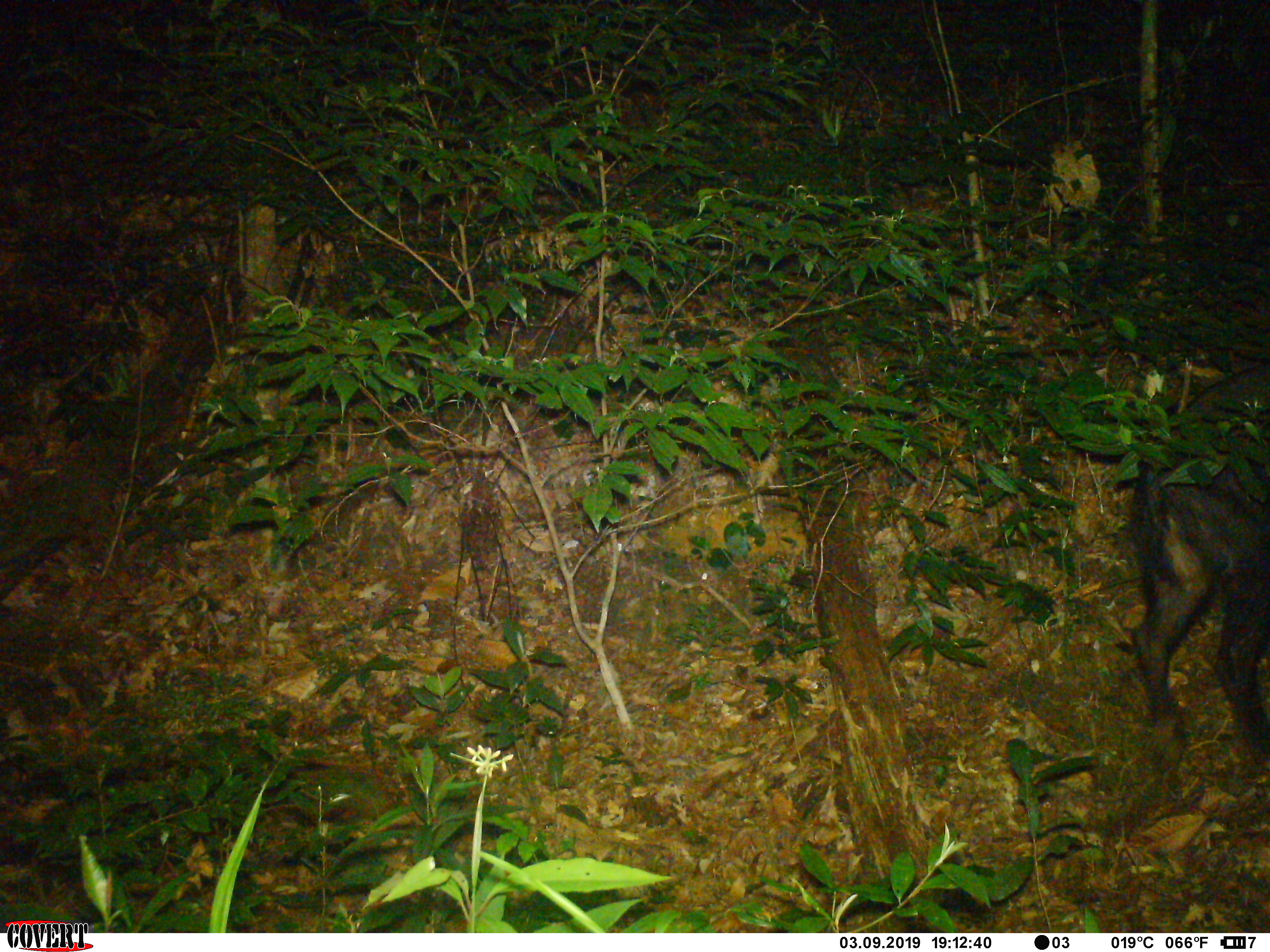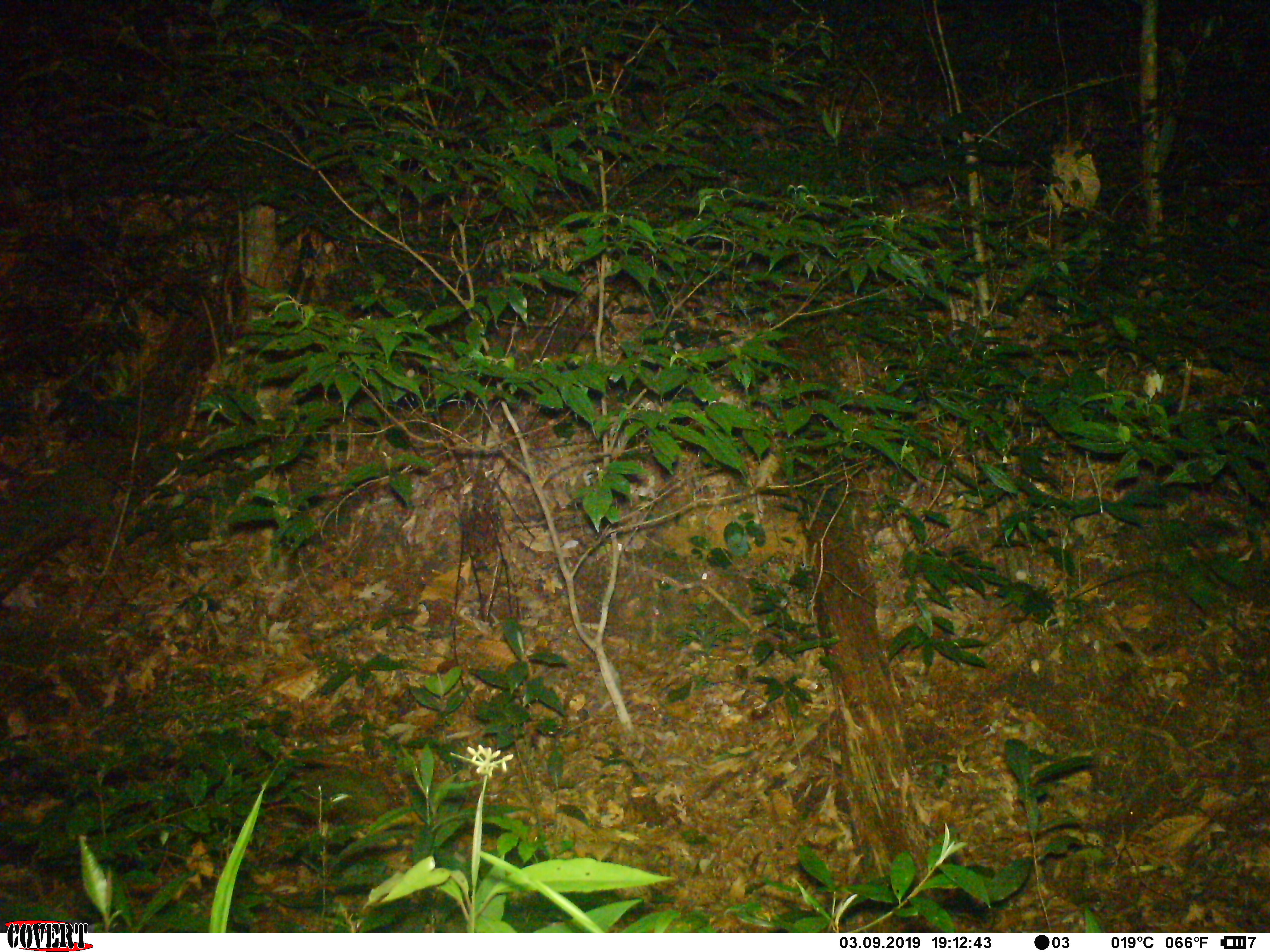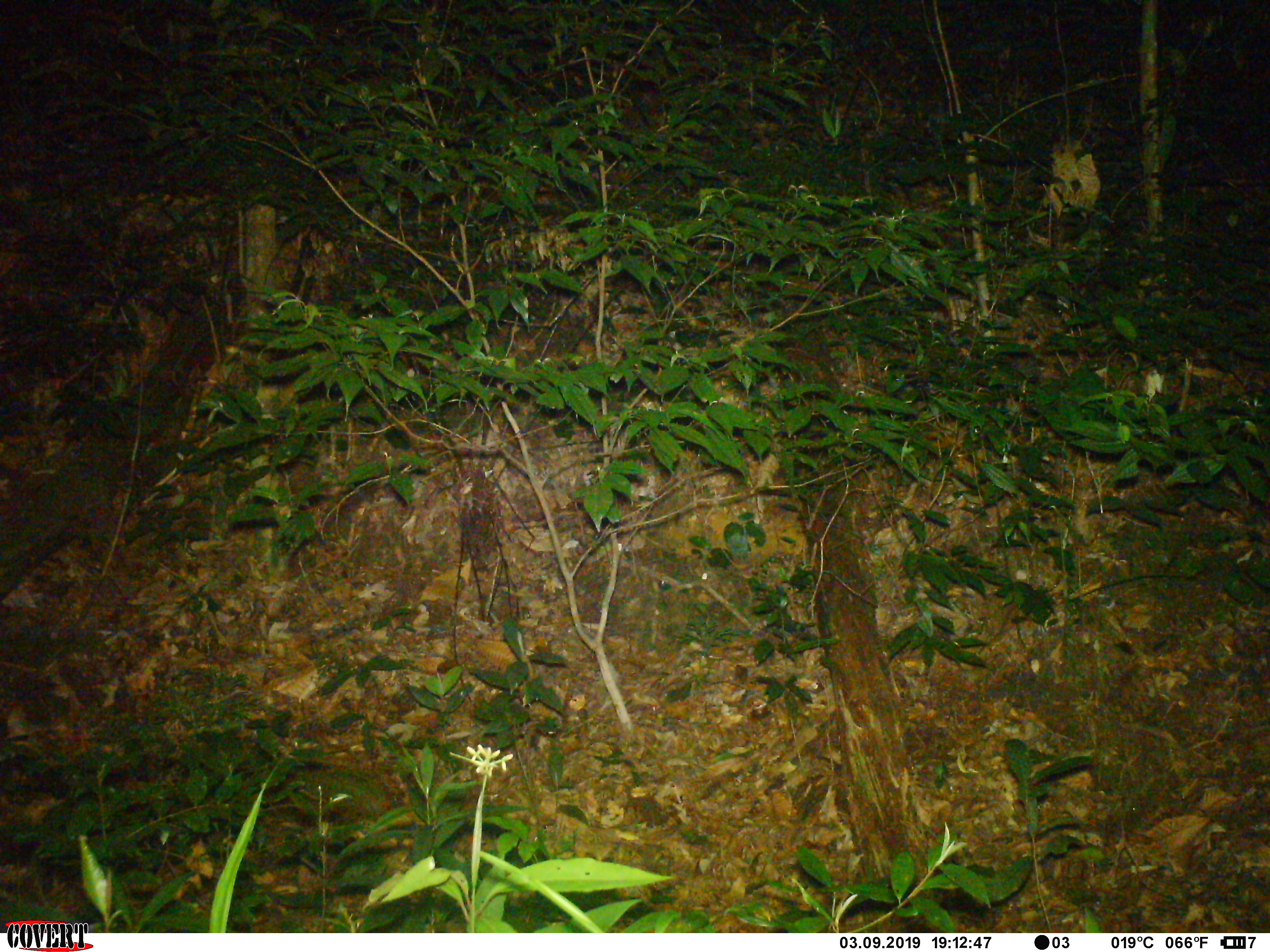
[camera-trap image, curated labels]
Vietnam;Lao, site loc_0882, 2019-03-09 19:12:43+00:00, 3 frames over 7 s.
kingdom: Animalia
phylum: Chordata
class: Mammalia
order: Artiodactyla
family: Bovidae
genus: Capricornis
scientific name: Capricornis sumatraensis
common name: chinese serow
Chinese serow (Capricornis sumatraensis). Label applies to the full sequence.